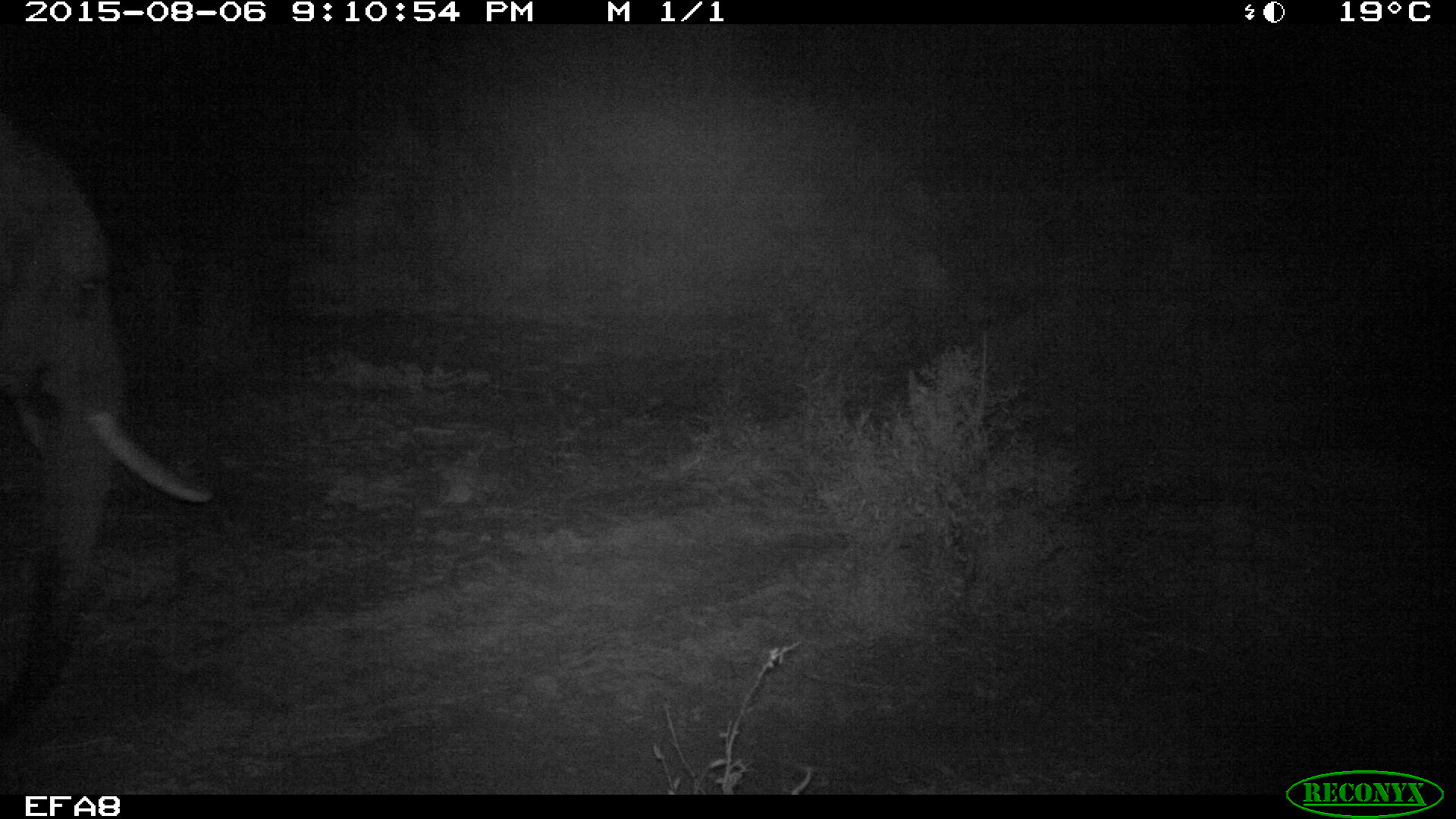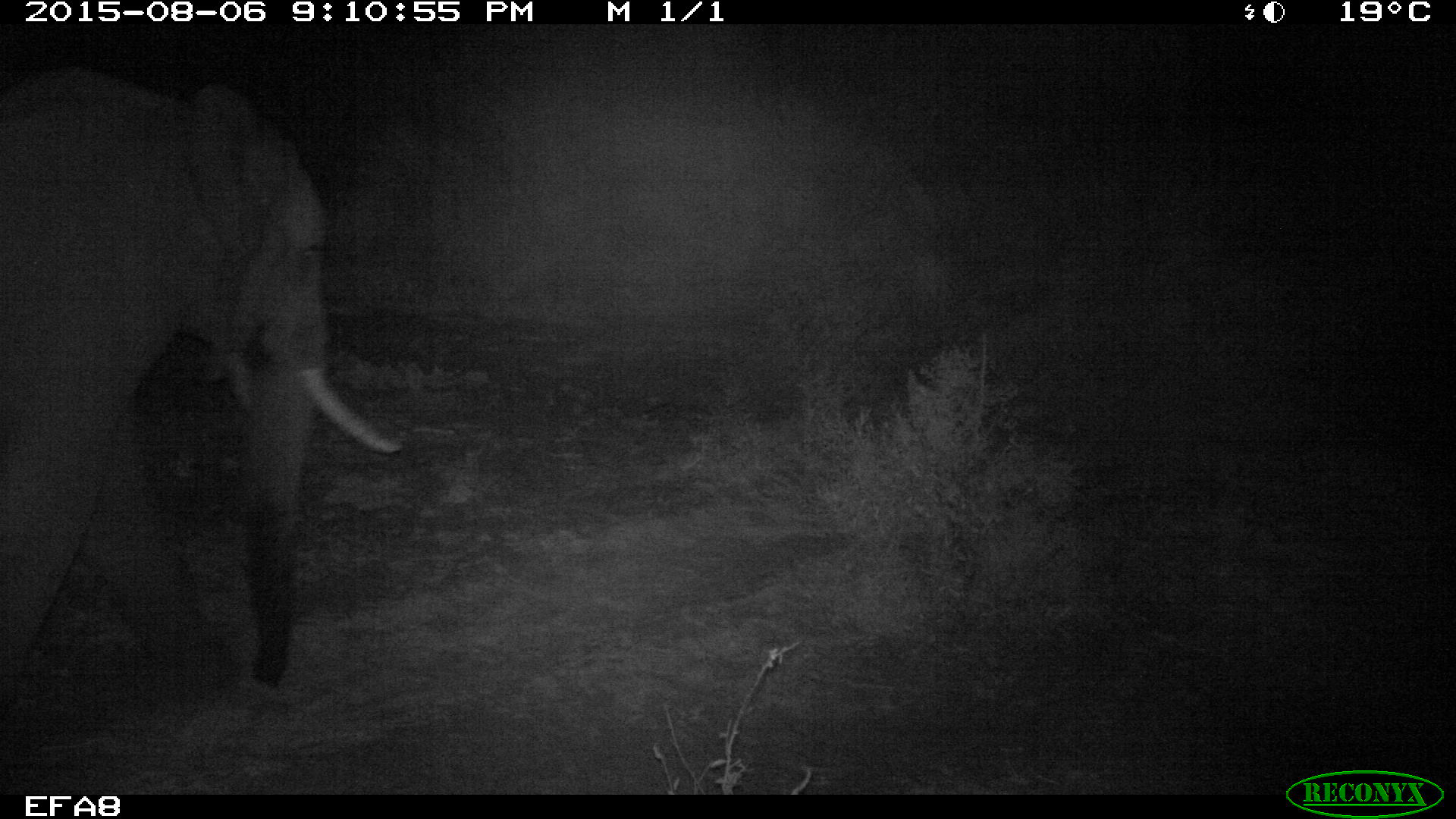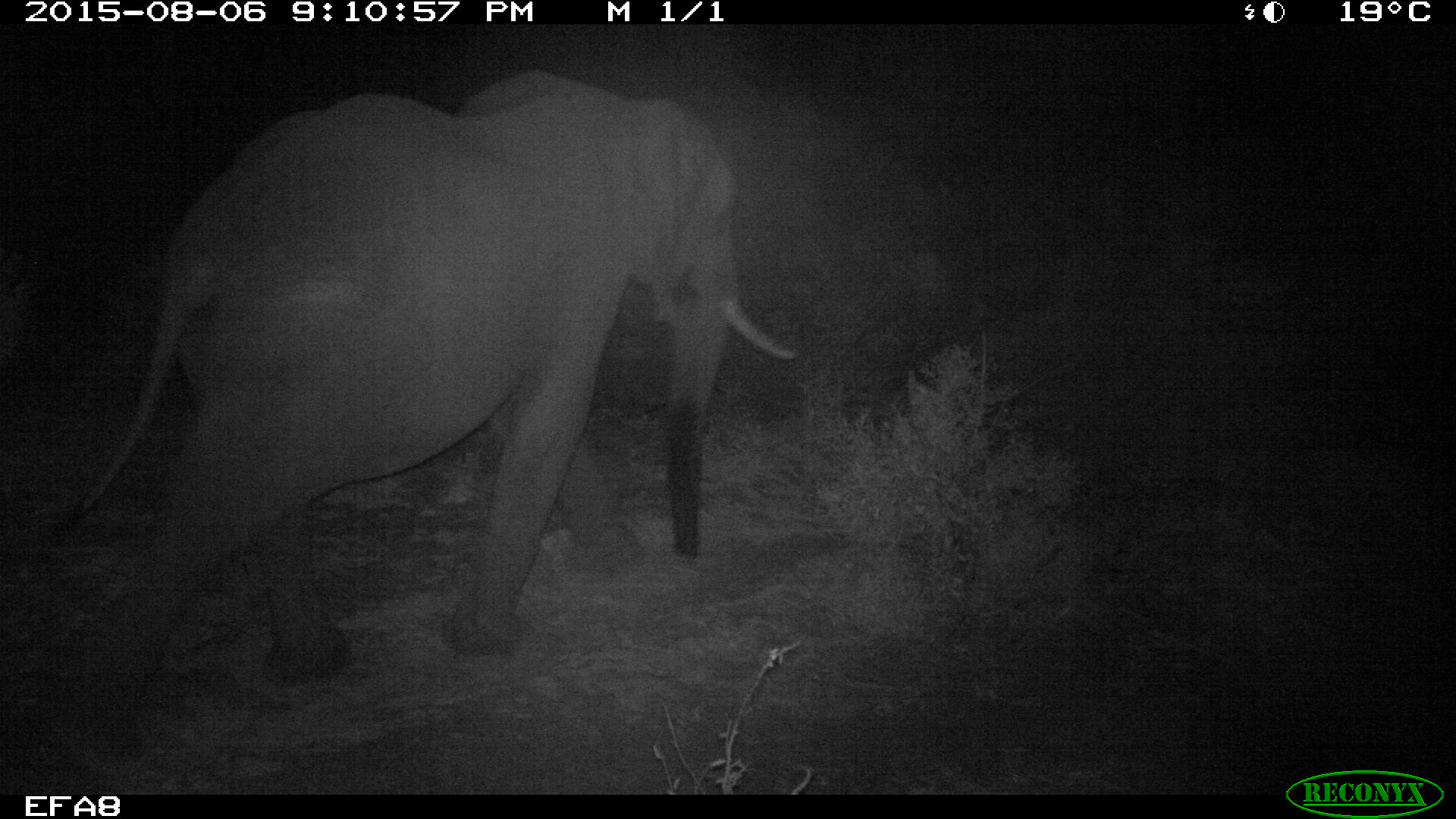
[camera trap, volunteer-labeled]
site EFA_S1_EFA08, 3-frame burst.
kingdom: Animalia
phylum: Chordata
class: Mammalia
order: Proboscidea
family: Elephantidae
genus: Loxodonta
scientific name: Loxodonta africana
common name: african bush elephant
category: elephant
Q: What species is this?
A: Elephant (african bush elephant) (Loxodonta africana).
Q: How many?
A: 1.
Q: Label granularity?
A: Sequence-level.